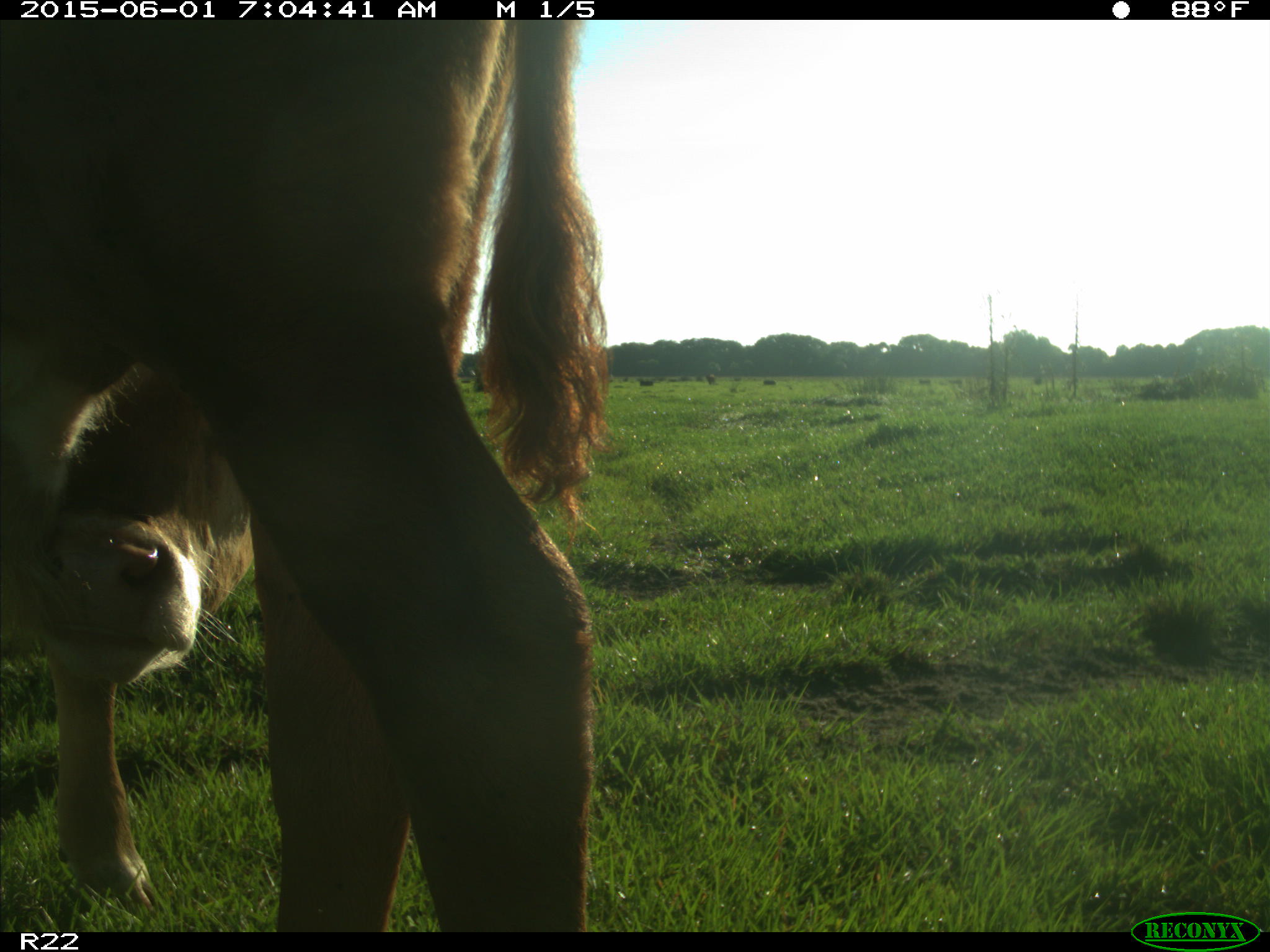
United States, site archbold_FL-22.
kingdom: Animalia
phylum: Chordata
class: Mammalia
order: Artiodactyla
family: Bovidae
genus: Bos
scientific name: Bos taurus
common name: domestic cow